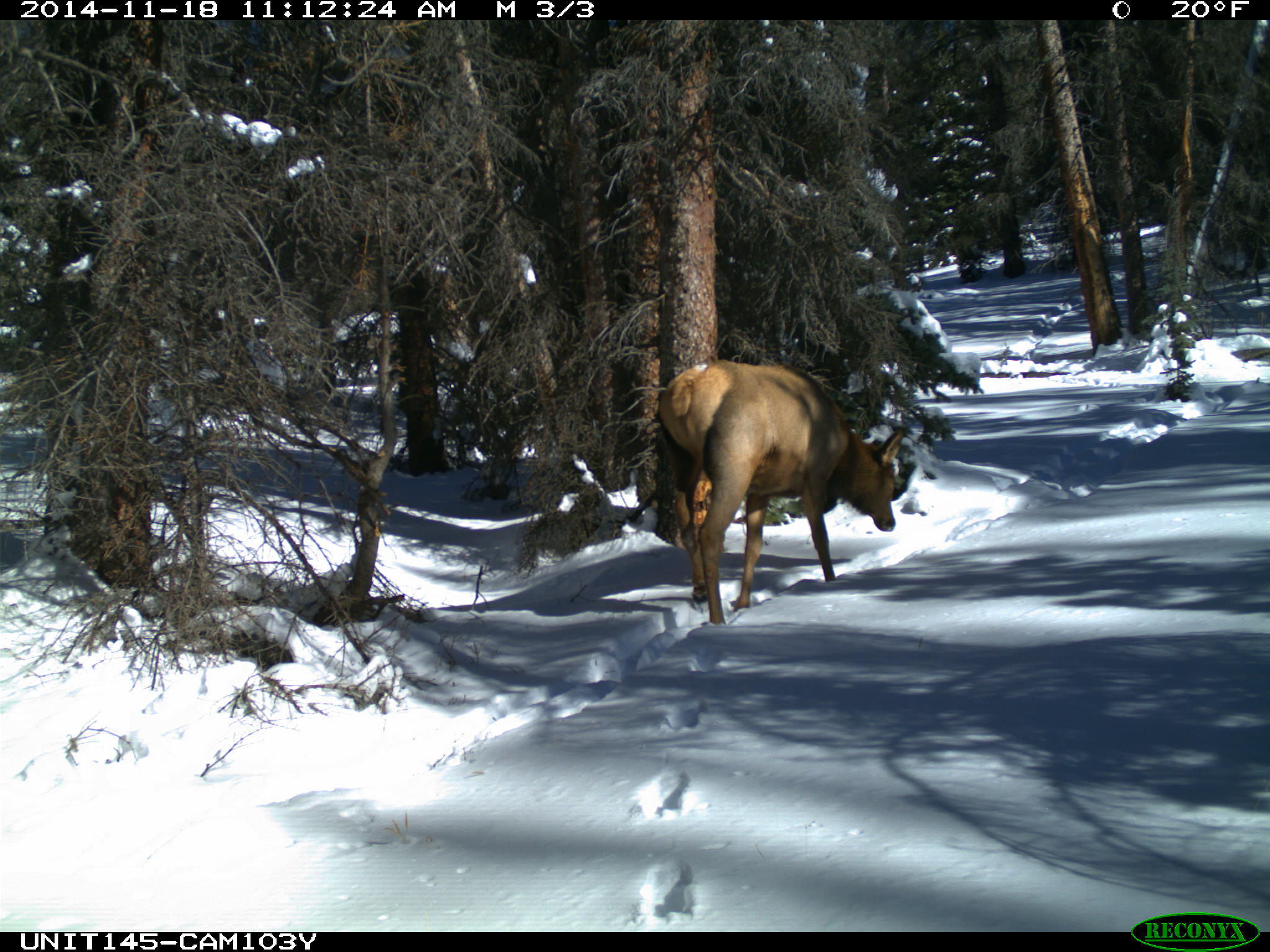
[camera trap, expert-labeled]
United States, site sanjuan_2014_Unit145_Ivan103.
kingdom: Animalia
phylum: Chordata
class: Mammalia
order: Artiodactyla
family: Cervidae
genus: Cervus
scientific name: Cervus elaphus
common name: red deer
Cervus elaphus (red deer).